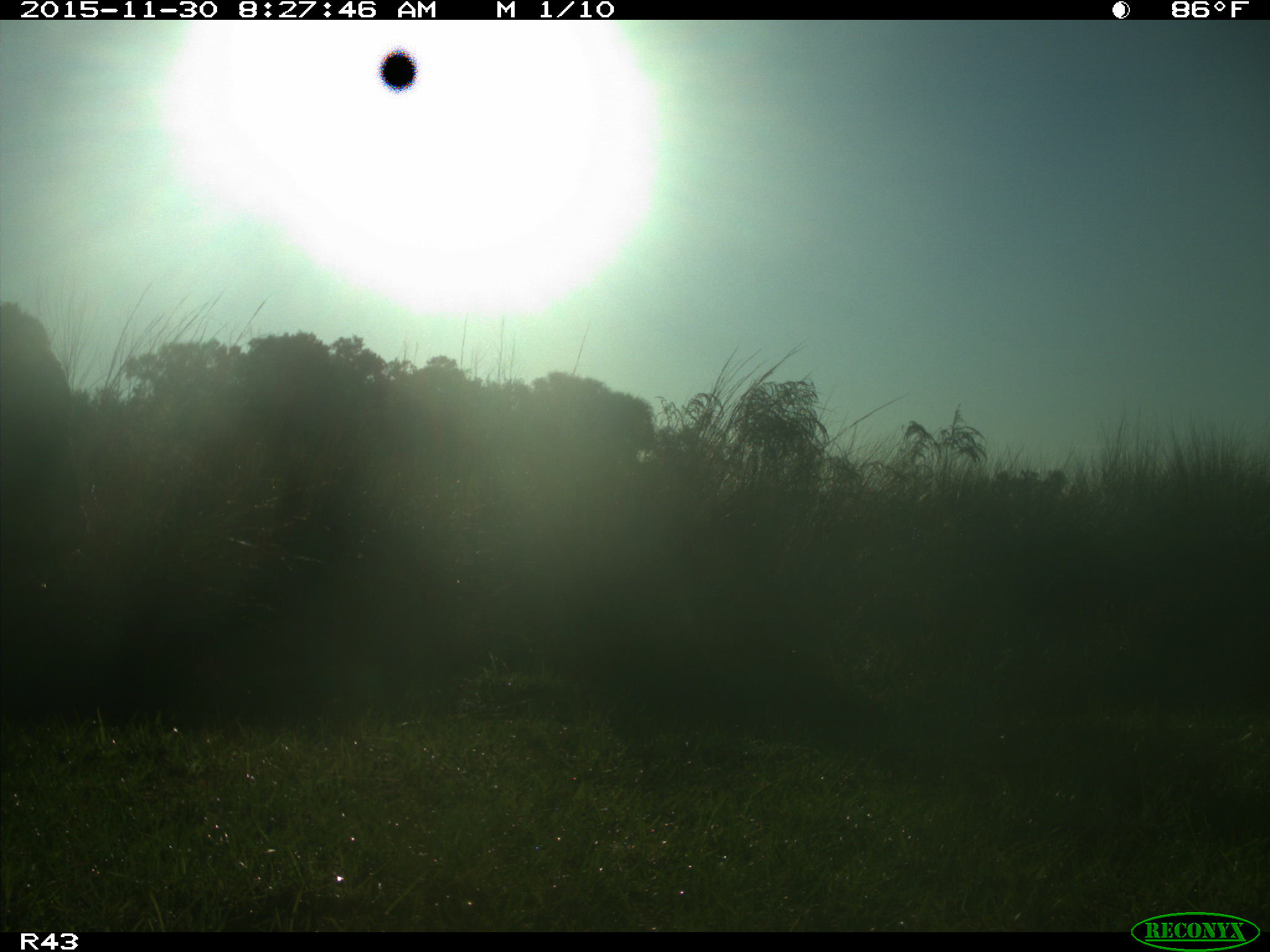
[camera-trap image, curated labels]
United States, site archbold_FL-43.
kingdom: Animalia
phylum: Chordata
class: Mammalia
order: Artiodactyla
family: Bovidae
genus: Bos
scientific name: Bos taurus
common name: domestic cow